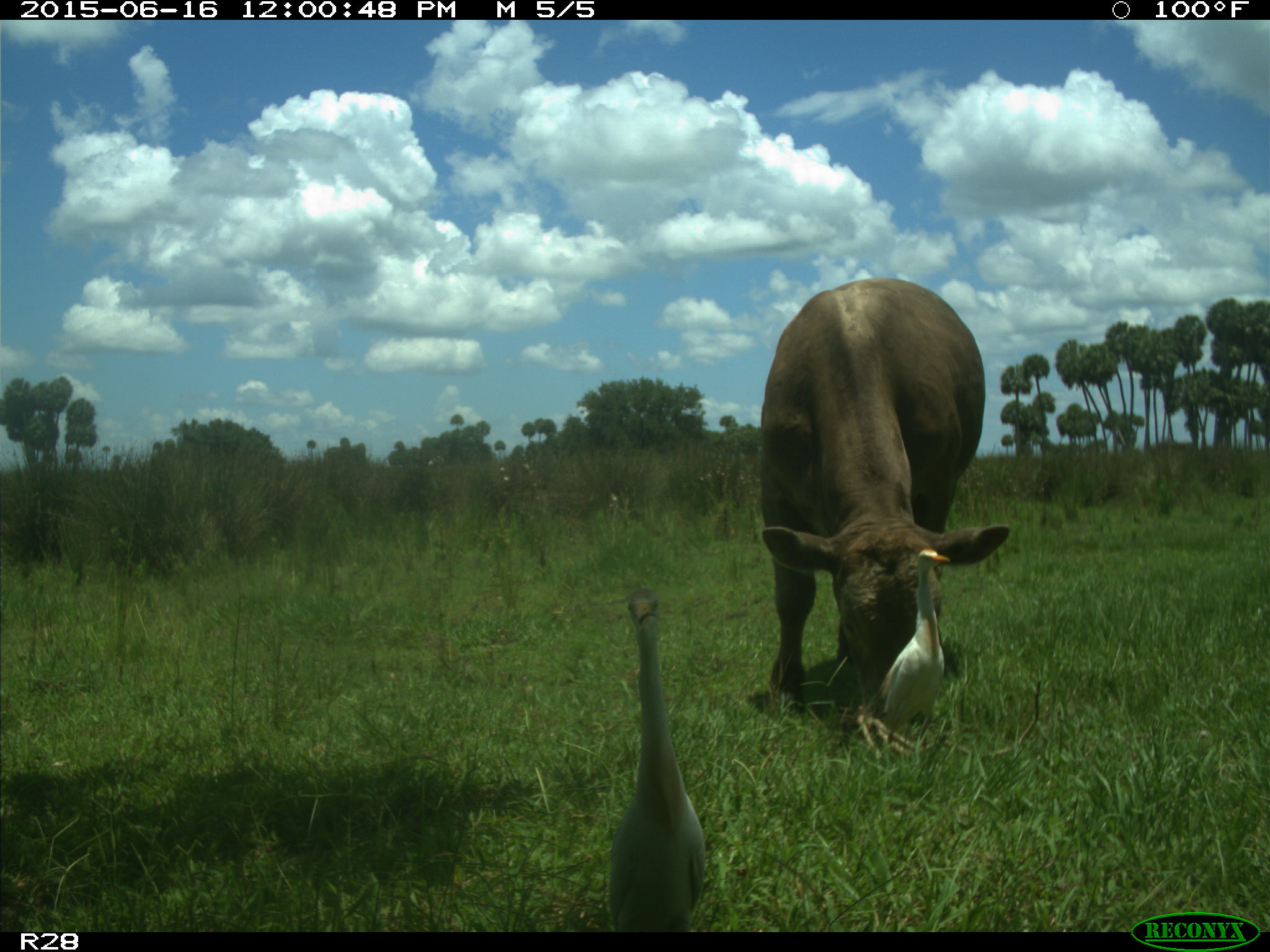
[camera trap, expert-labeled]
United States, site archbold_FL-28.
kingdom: Animalia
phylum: Chordata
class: Mammalia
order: Artiodactyla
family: Bovidae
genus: Bos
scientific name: Bos taurus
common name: domestic cow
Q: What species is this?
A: Bos taurus (domestic cow).